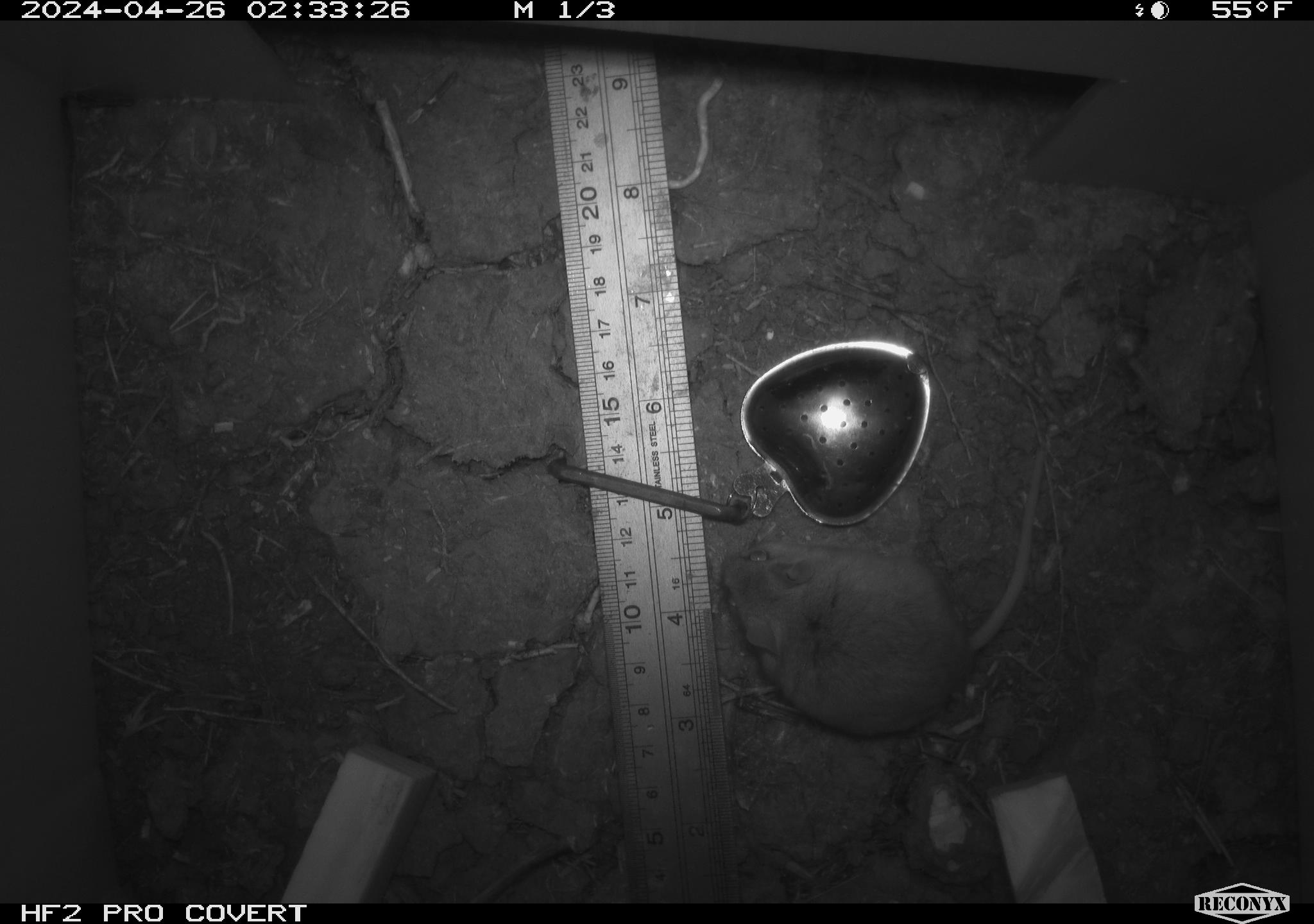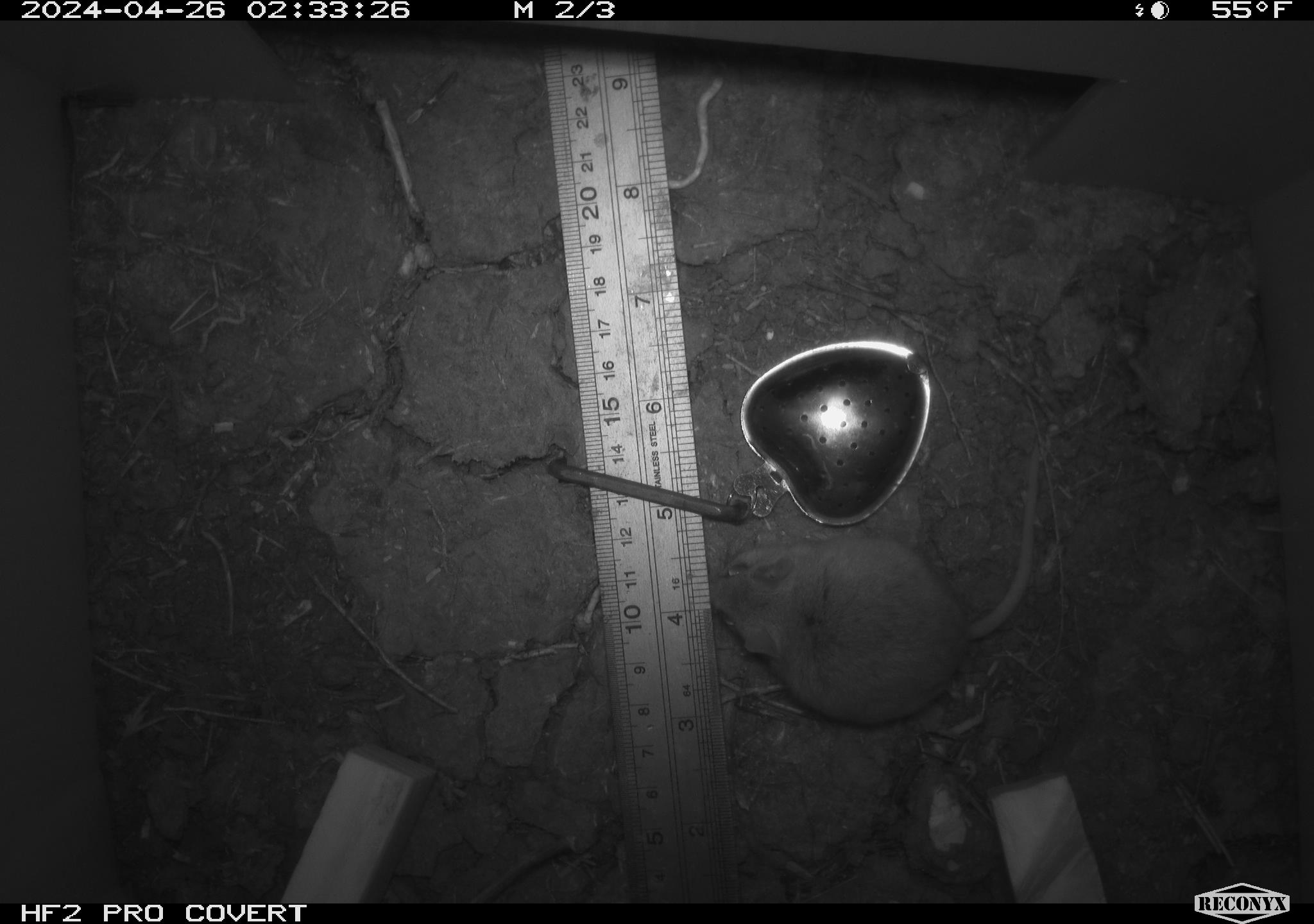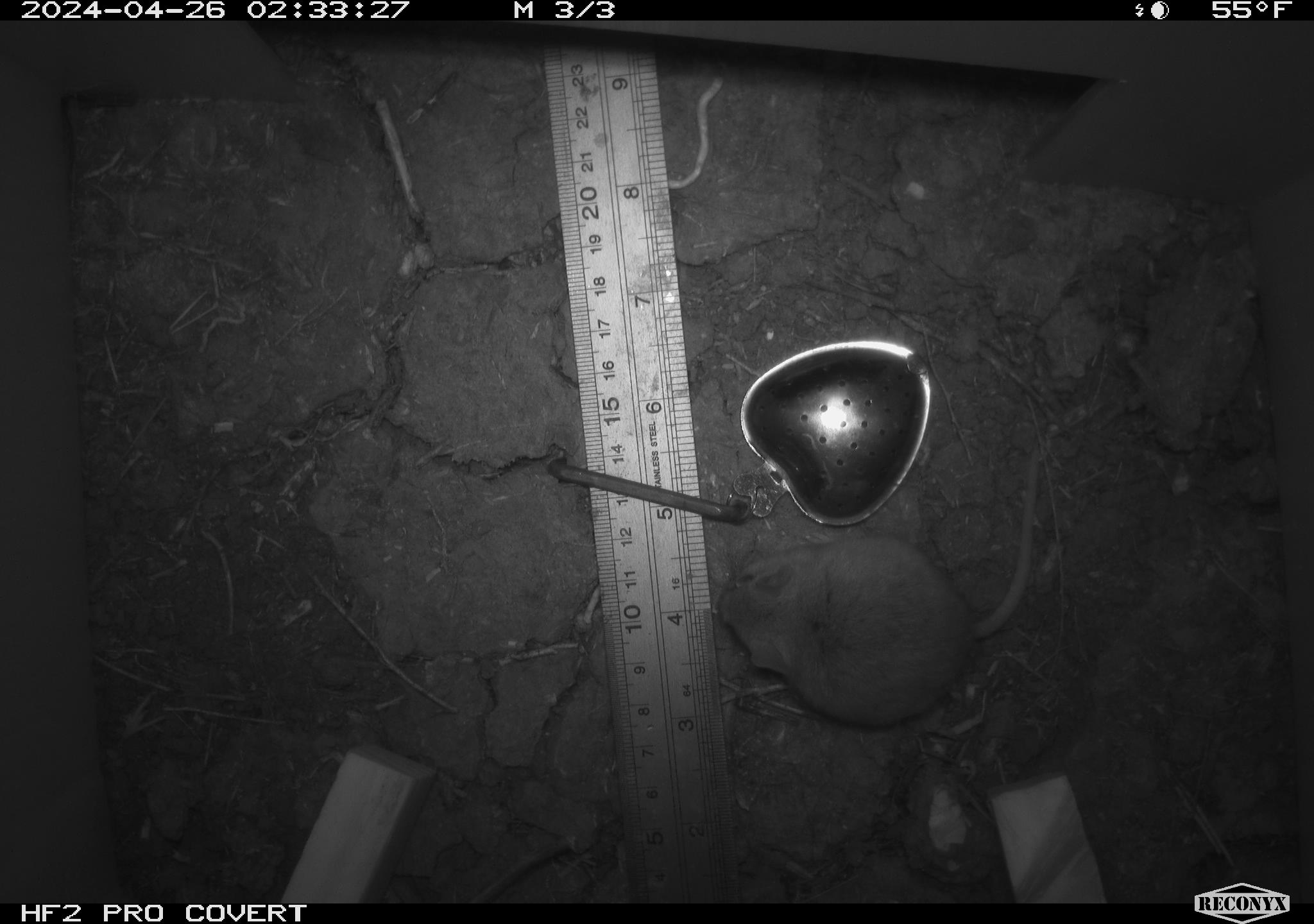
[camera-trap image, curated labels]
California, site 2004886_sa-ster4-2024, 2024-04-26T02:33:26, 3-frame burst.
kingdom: Animalia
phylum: Chordata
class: Mammalia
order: Rodentia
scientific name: Rodentia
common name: mouse species